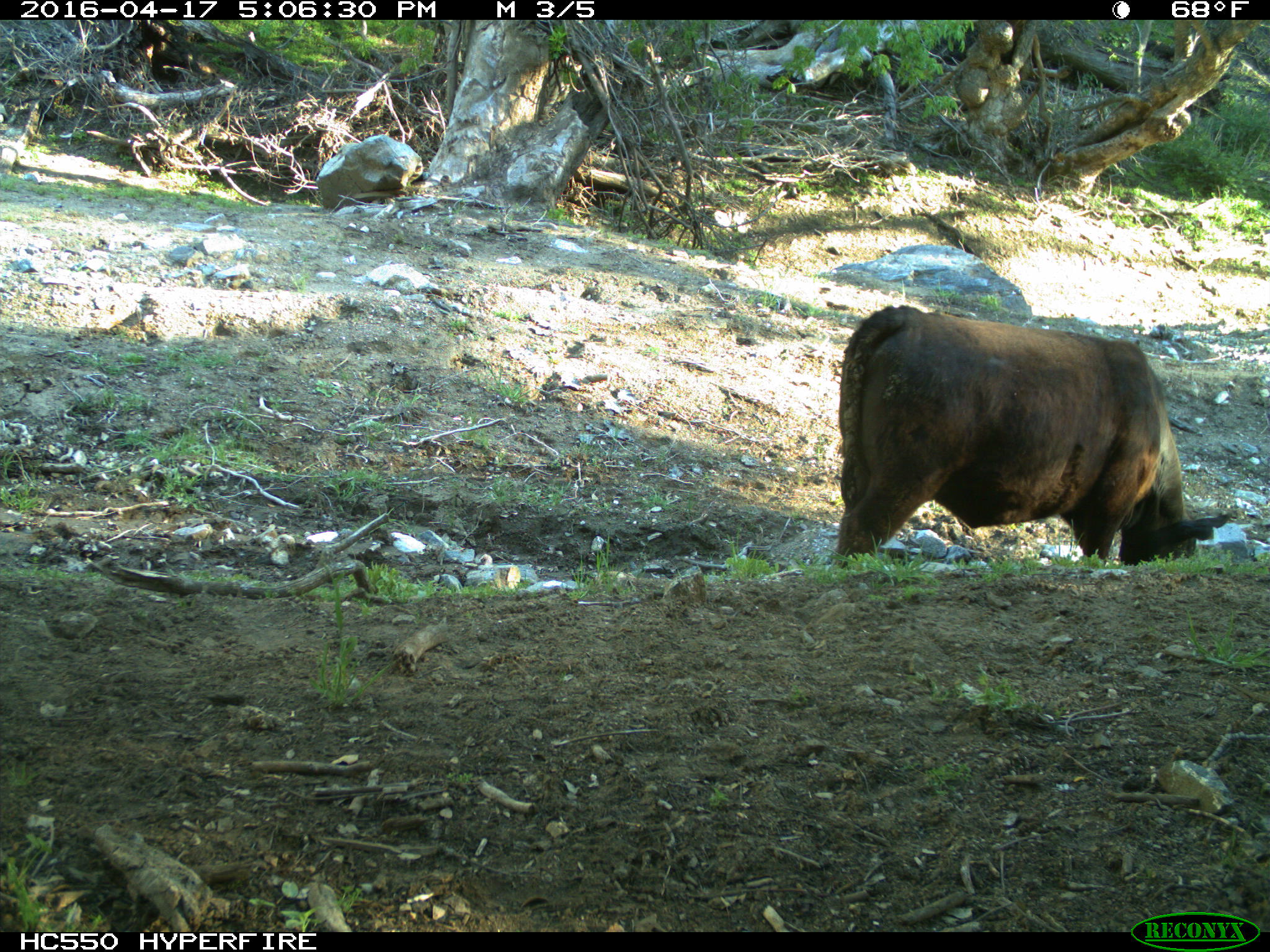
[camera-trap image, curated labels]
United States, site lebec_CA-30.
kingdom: Animalia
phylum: Chordata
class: Mammalia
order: Artiodactyla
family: Bovidae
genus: Bos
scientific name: Bos taurus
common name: domestic cow